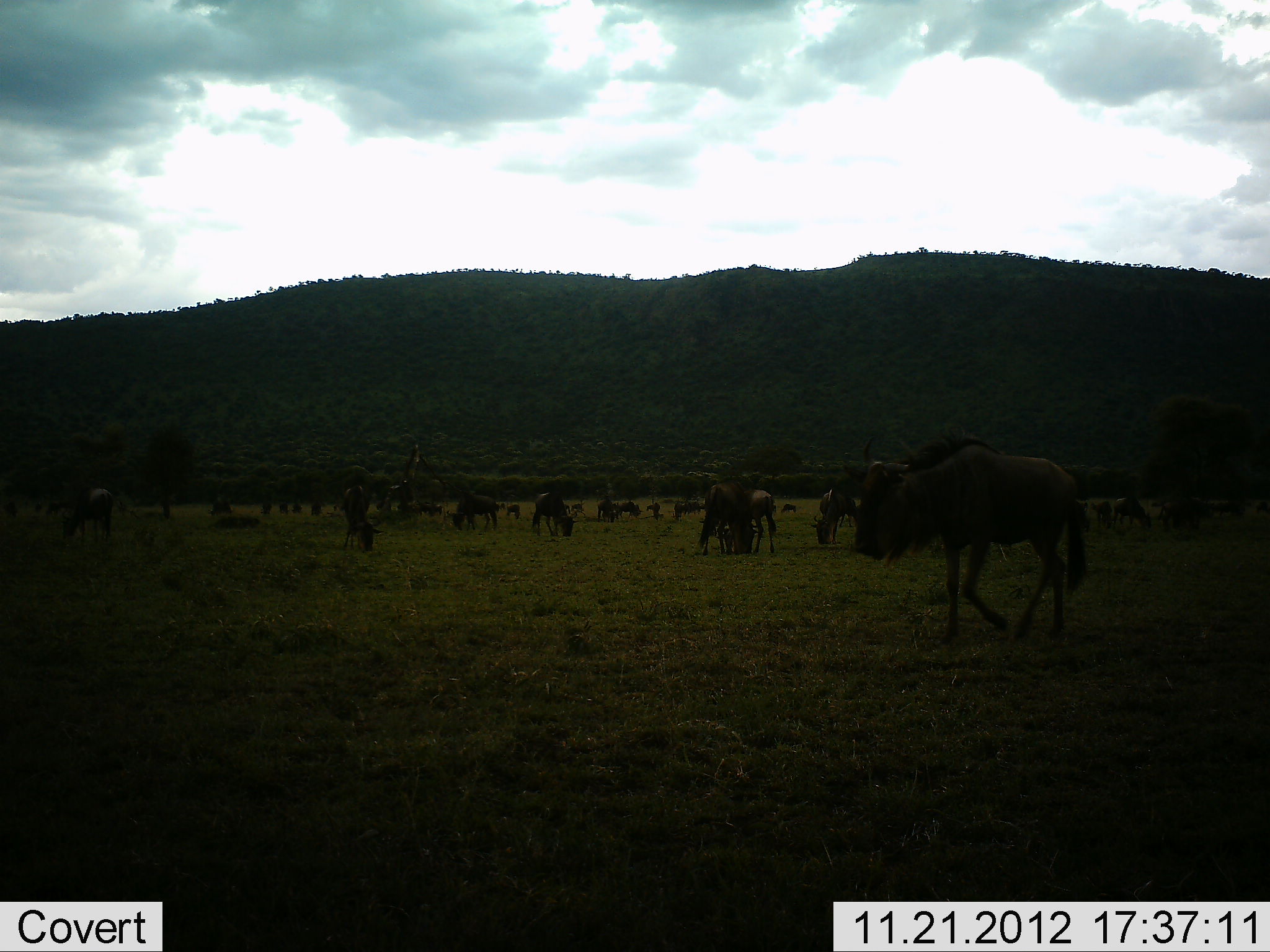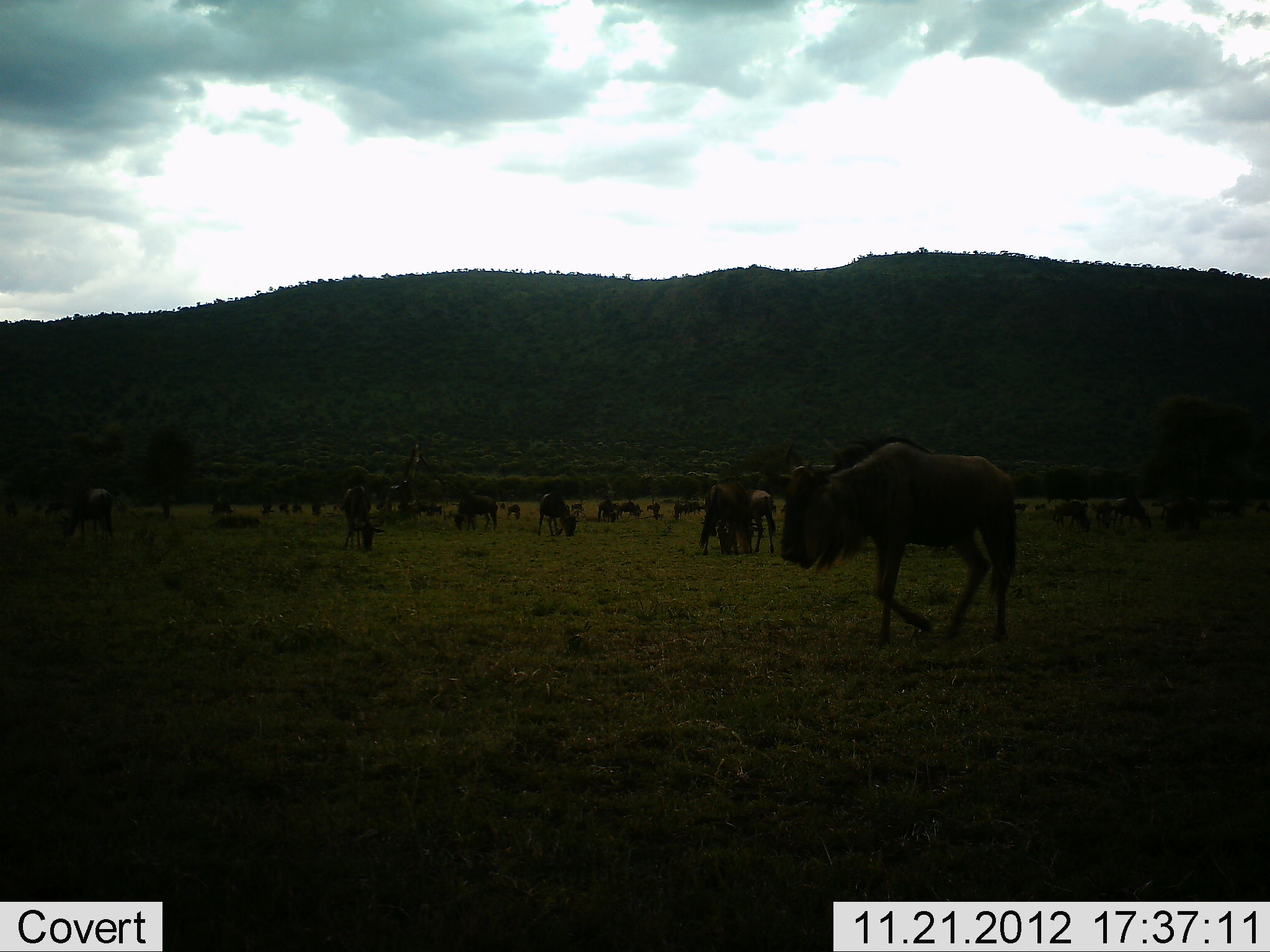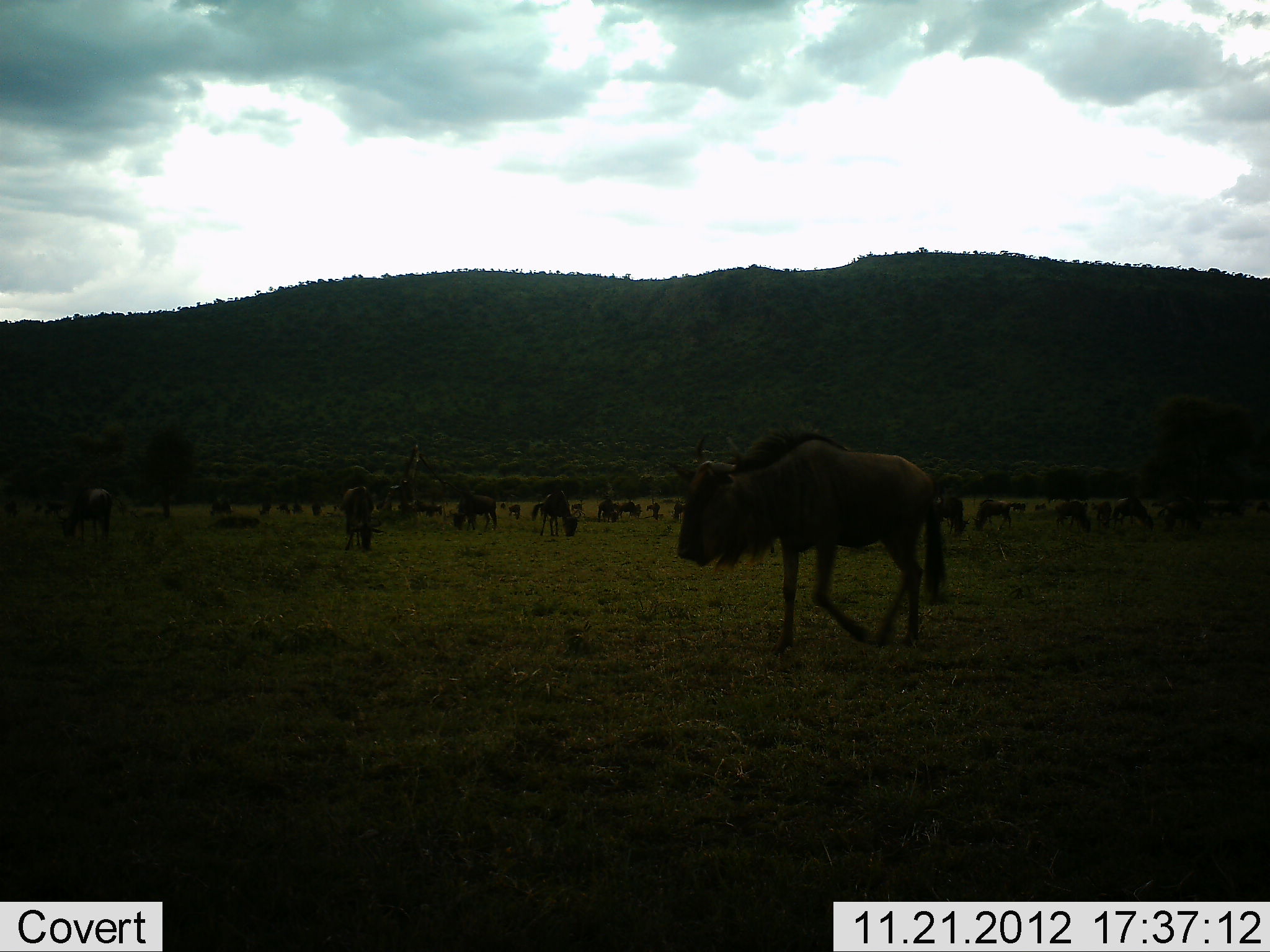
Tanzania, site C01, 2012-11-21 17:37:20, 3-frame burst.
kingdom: Animalia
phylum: Chordata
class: Mammalia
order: Artiodactyla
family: Bovidae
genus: Connochaetes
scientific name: Connochaetes taurinus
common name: blue wildebeest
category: wildebeest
Wildebeest (blue wildebeest) (Connochaetes taurinus), count 11-50. Behavior (volunteer vote fractions): standing 41%, resting 9%, moving 82%, interacting 0%. Young present (vote fraction): 0%. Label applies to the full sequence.